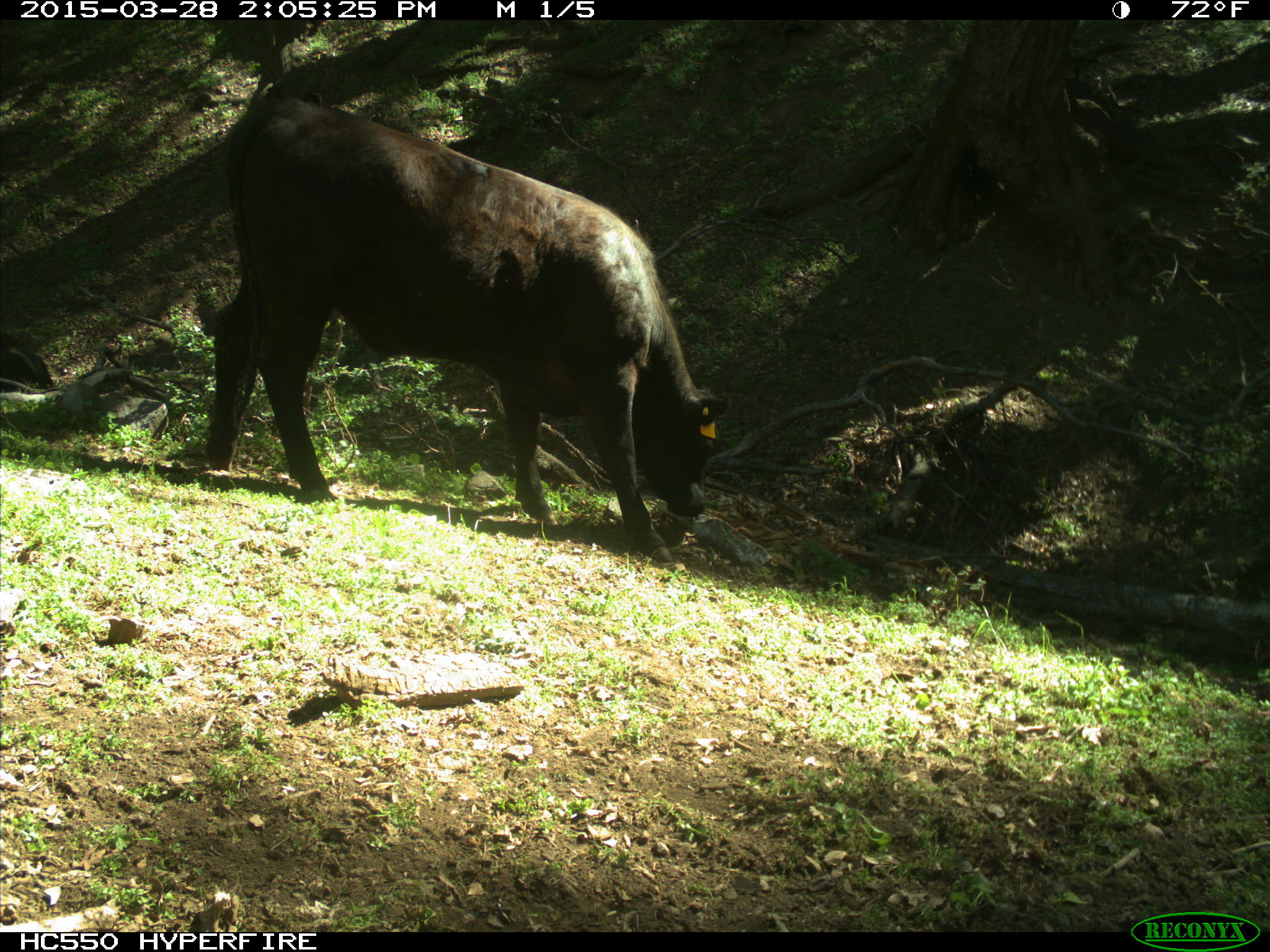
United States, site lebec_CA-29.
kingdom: Animalia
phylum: Chordata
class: Mammalia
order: Artiodactyla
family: Bovidae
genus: Bos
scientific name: Bos taurus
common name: domestic cow